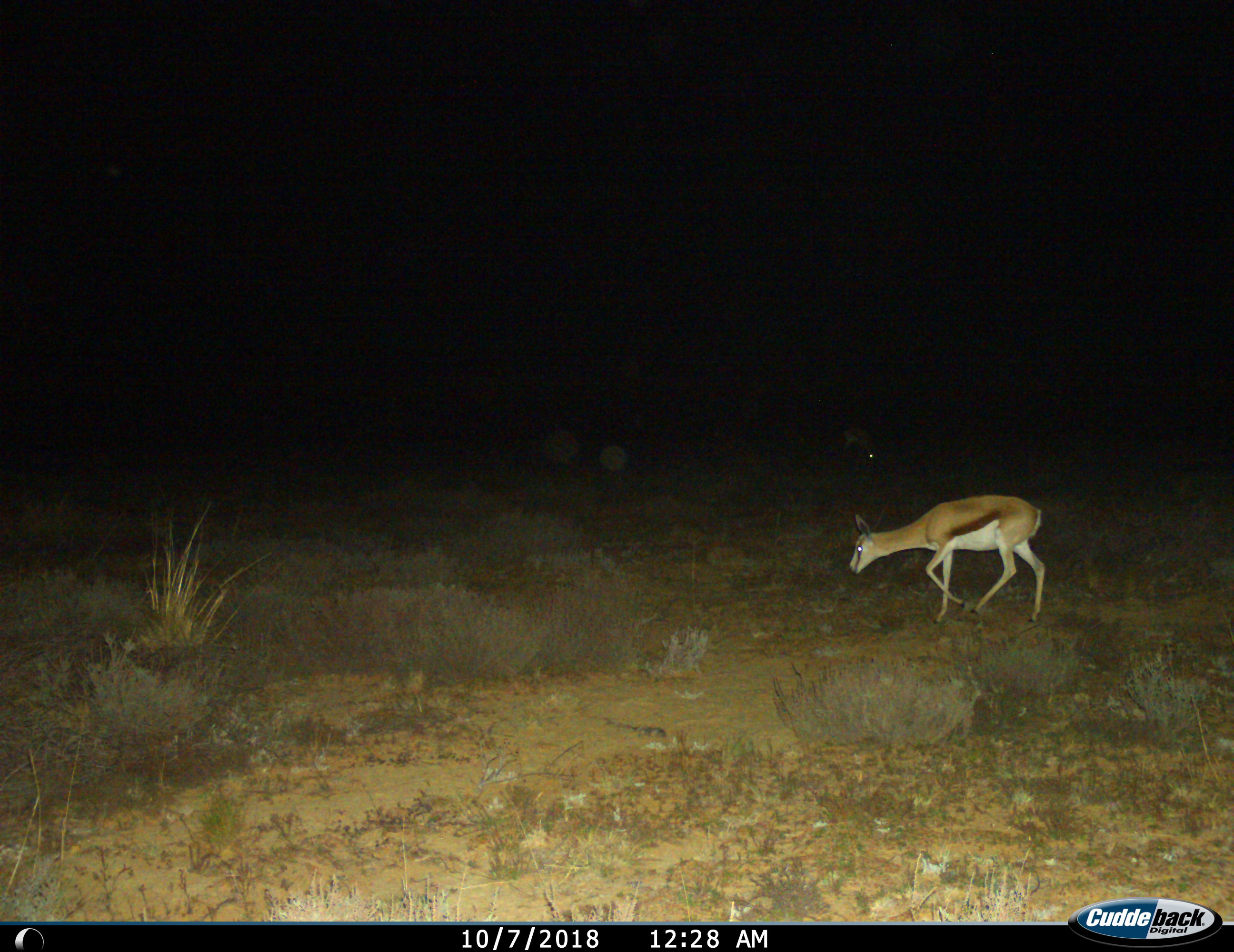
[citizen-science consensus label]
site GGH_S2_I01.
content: unidentified animal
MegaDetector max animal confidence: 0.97